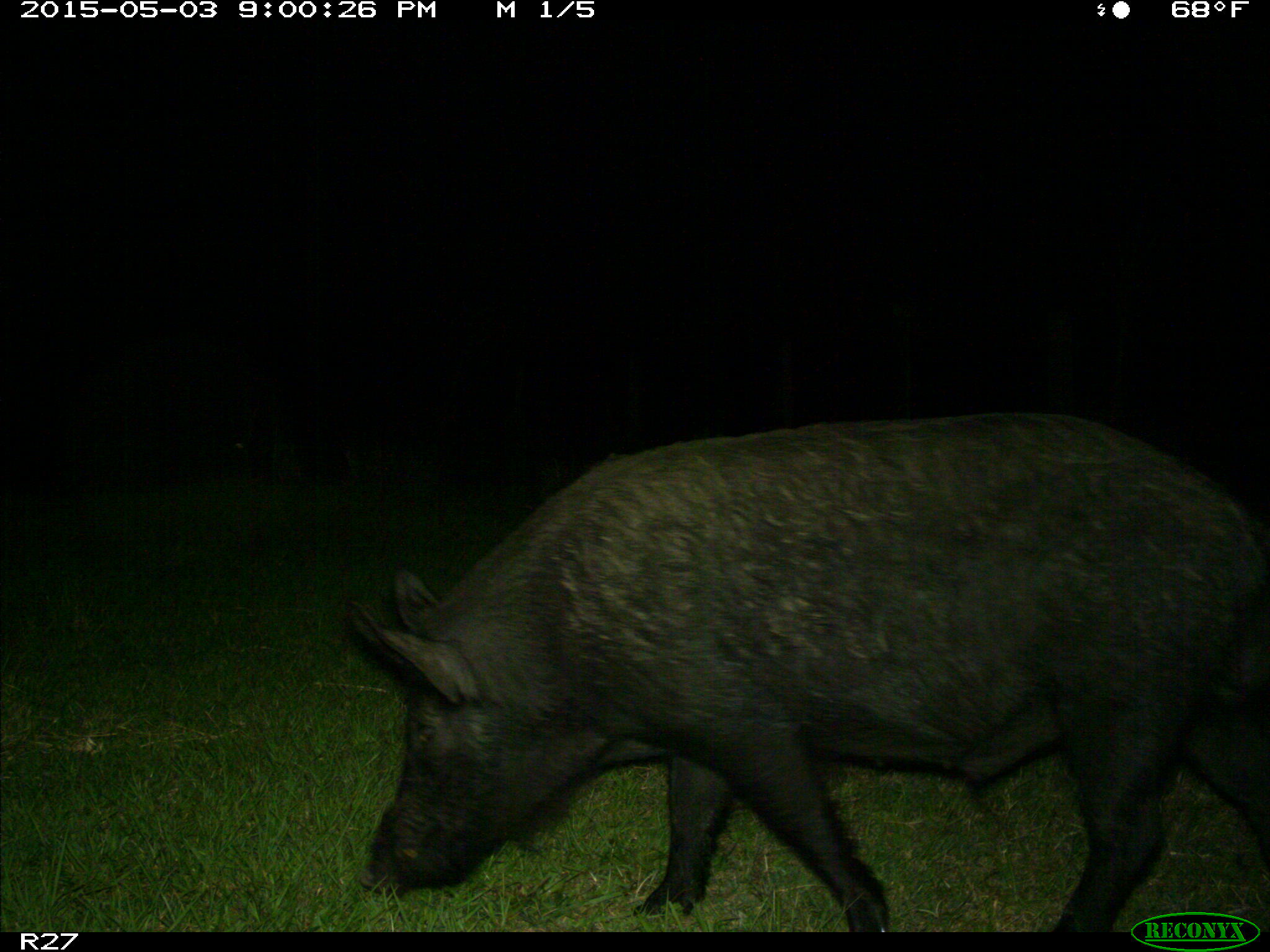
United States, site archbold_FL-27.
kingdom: Animalia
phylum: Chordata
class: Mammalia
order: Artiodactyla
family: Suidae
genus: Sus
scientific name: Sus scrofa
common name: wild boar